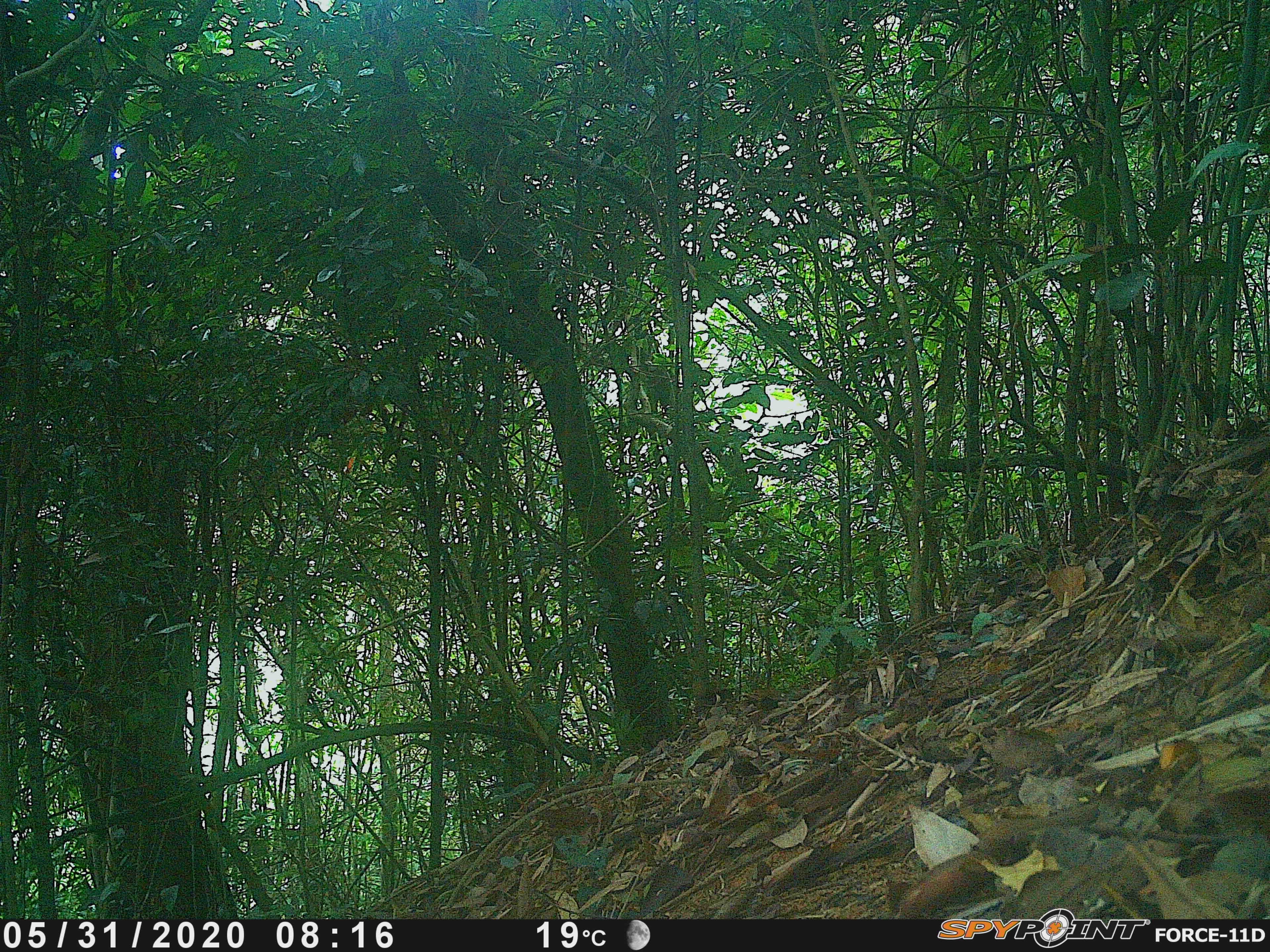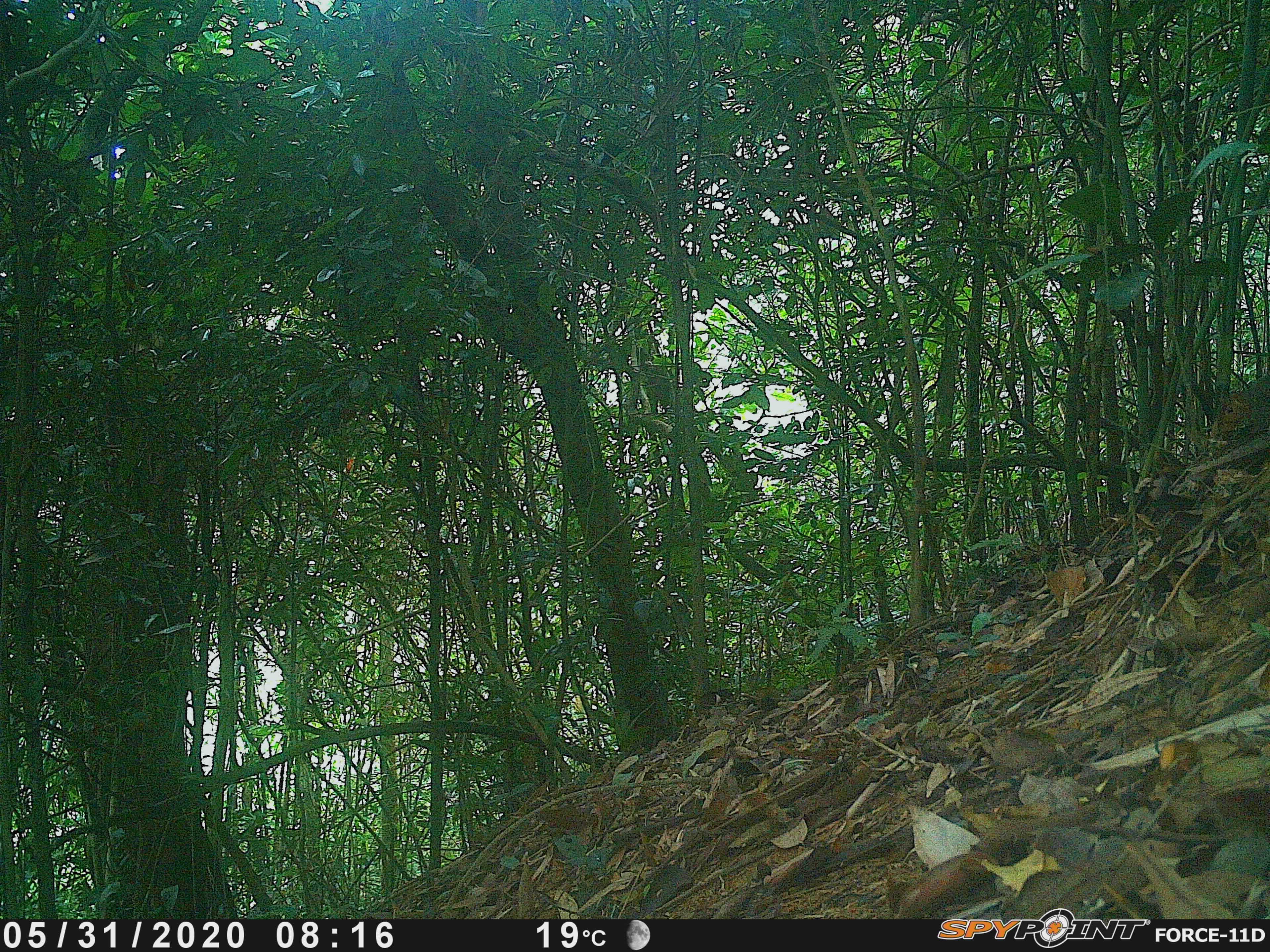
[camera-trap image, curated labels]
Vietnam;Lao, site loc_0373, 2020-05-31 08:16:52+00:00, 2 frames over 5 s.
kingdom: Animalia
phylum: Chordata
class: Mammalia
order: Rodentia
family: Sciuridae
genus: Dremomys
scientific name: Dremomys rufigenis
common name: red-cheeked squirrel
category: red cheeked squirrel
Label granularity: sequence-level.